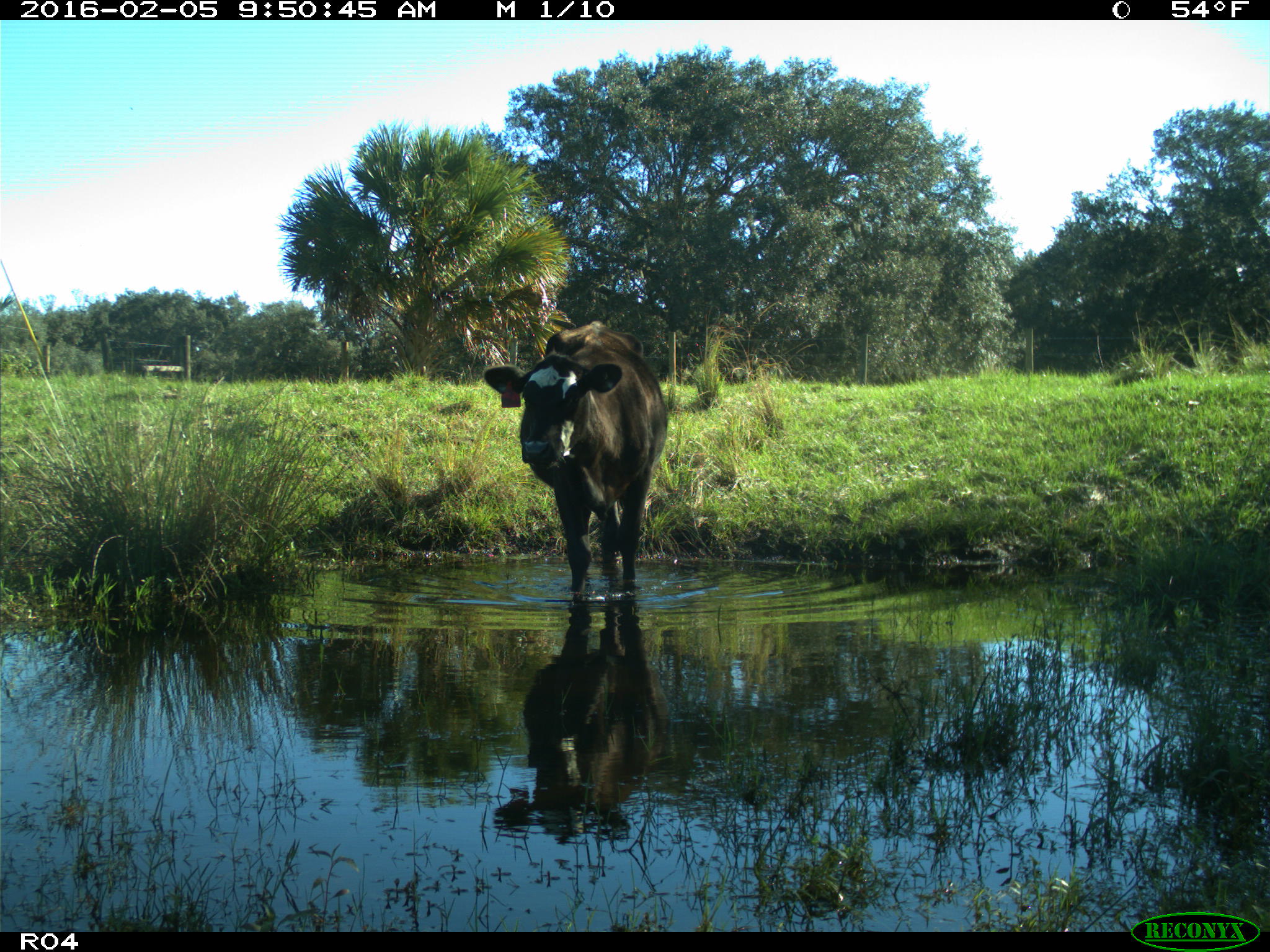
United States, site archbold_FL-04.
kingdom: Animalia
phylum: Chordata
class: Mammalia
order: Artiodactyla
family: Bovidae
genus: Bos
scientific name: Bos taurus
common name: domestic cow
Bos taurus (domestic cow).